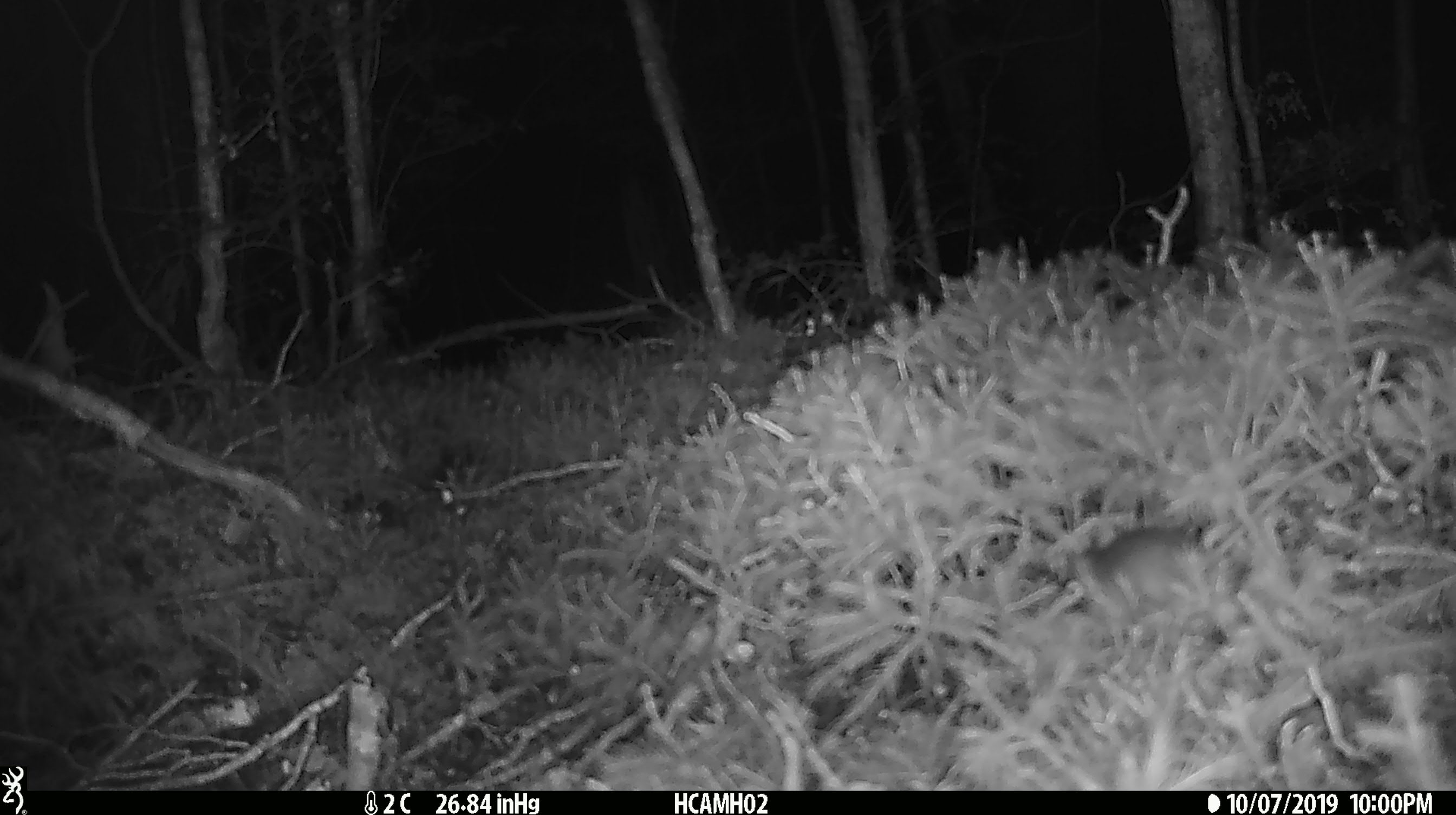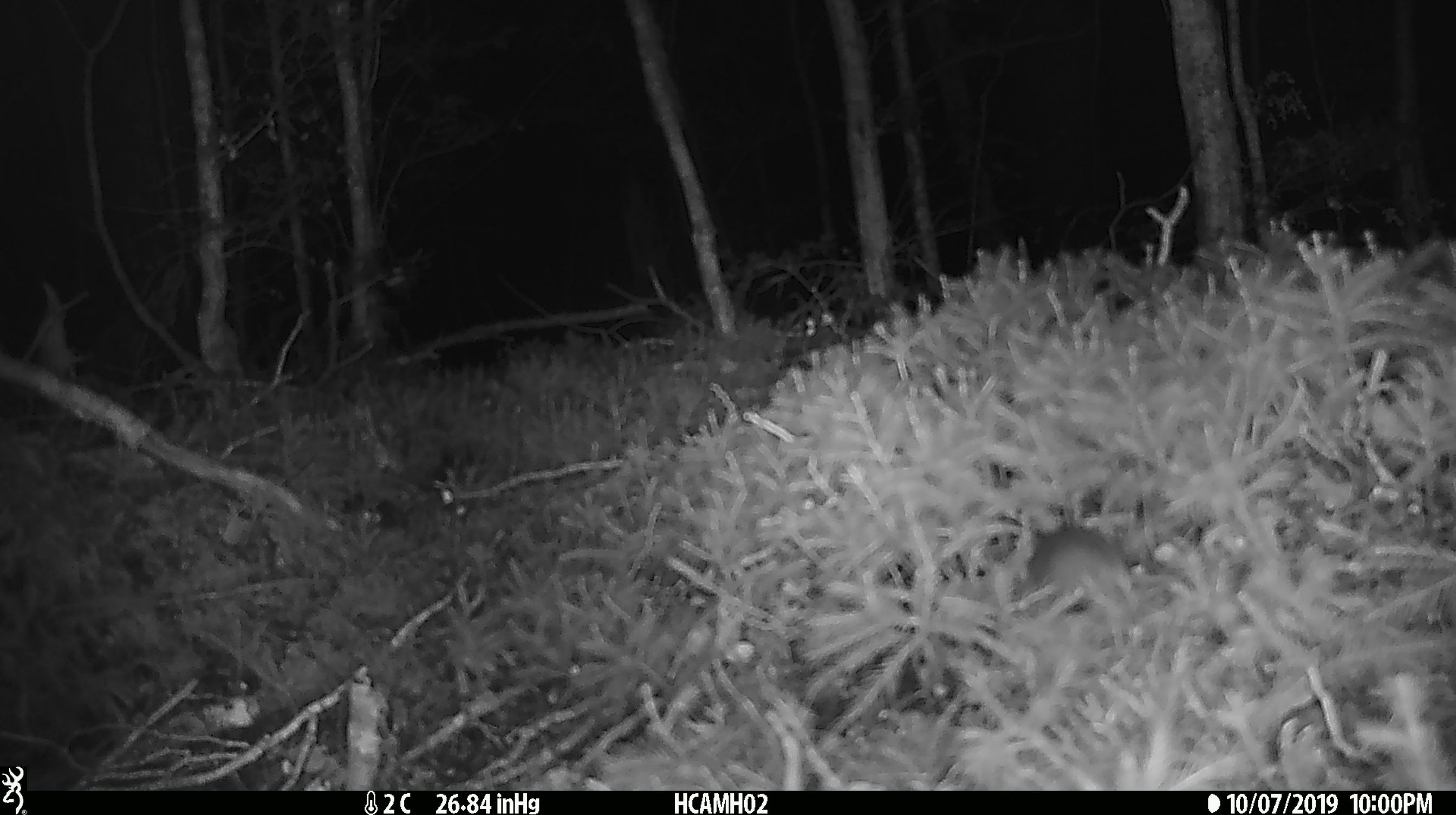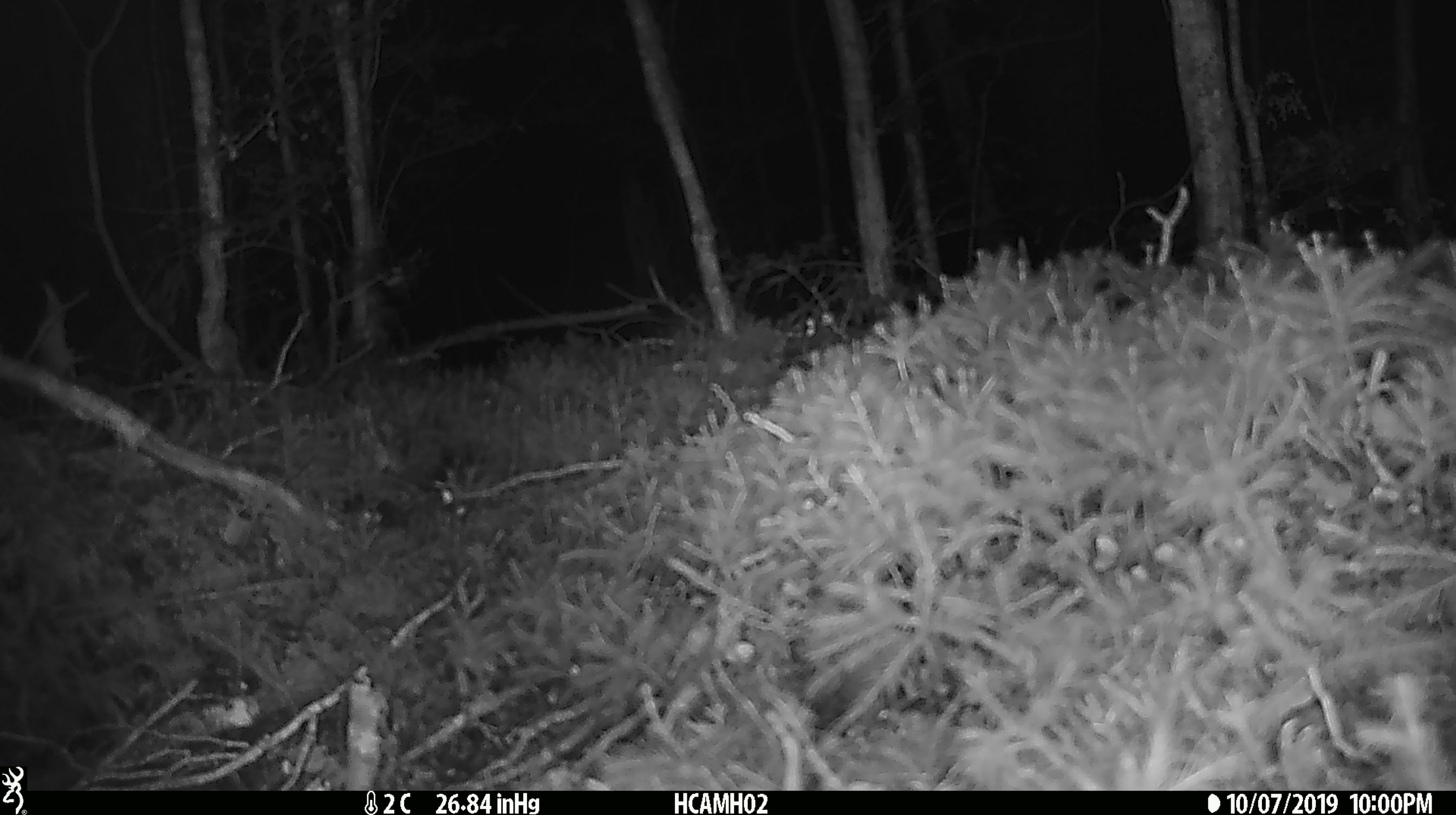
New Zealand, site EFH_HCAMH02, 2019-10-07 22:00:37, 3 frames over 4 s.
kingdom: Animalia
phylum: Chordata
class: Mammalia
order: Rodentia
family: Muridae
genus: Mus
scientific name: Mus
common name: mouse